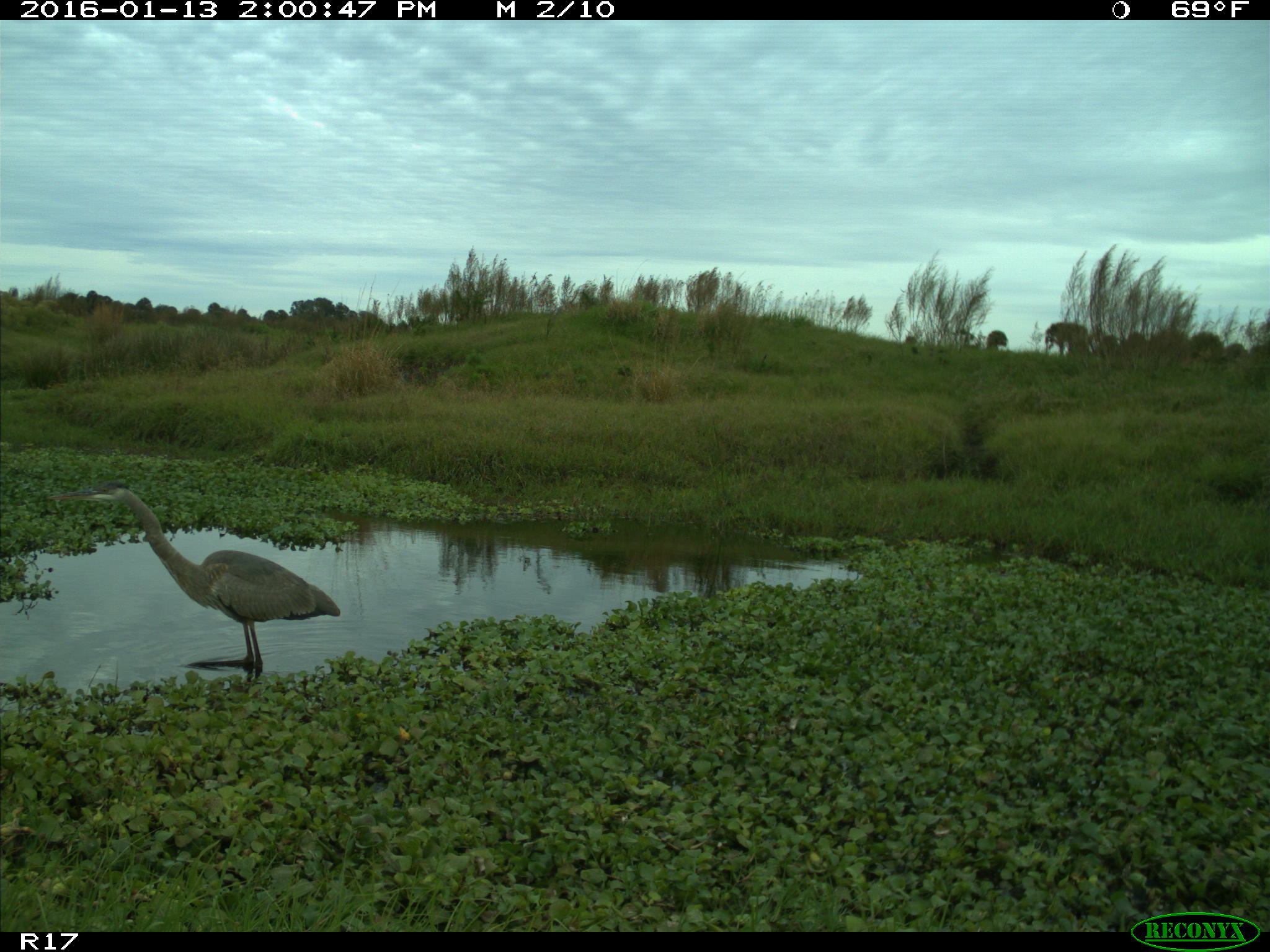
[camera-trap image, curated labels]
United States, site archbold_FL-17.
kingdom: Animalia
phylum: Chordata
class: Aves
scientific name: Aves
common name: birds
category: unidentified bird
Unidentified bird (birds) (Aves).